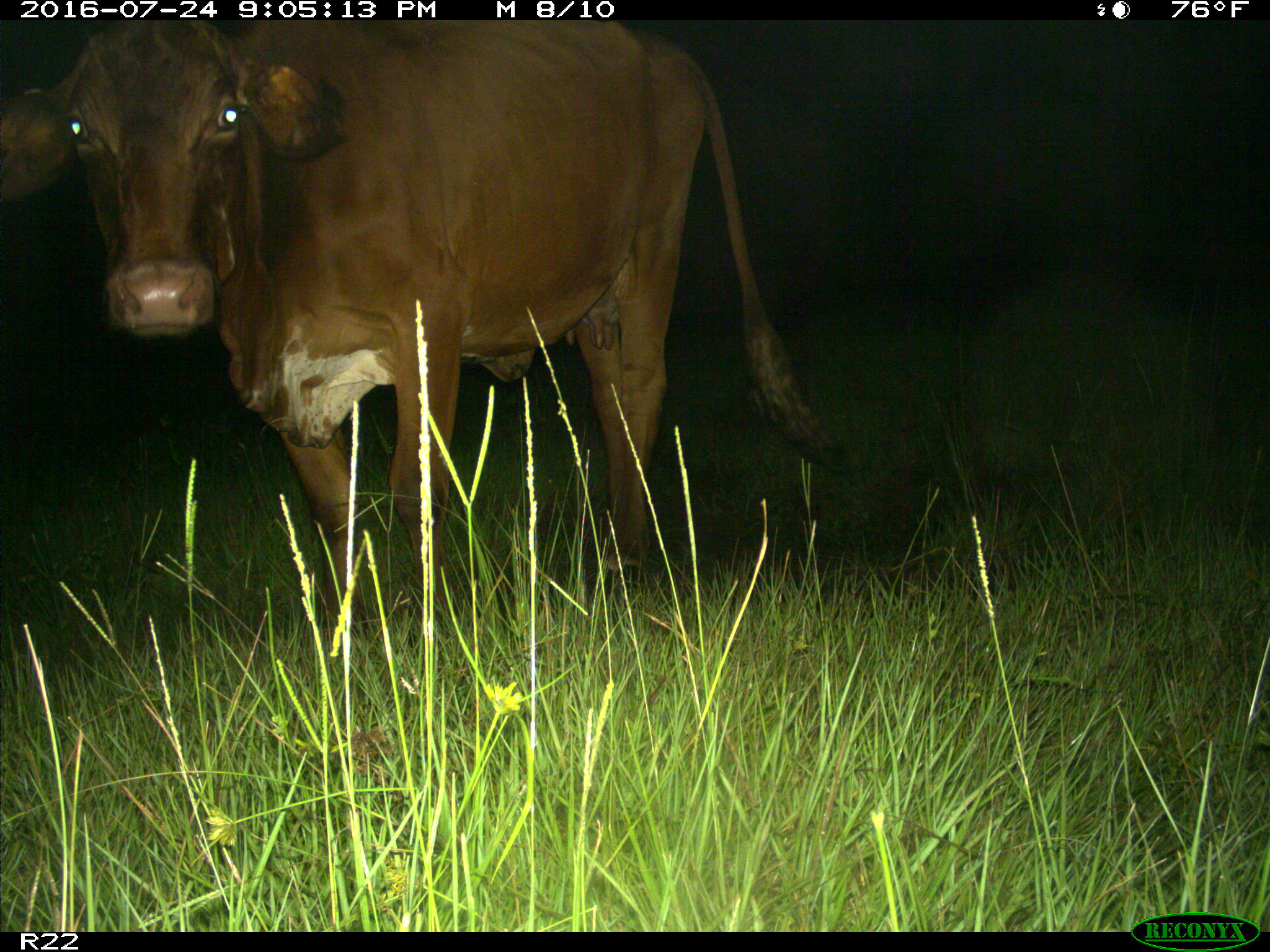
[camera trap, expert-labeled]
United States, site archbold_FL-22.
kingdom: Animalia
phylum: Chordata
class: Mammalia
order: Artiodactyla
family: Bovidae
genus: Bos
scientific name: Bos taurus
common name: domestic cow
Bos taurus (domestic cow).